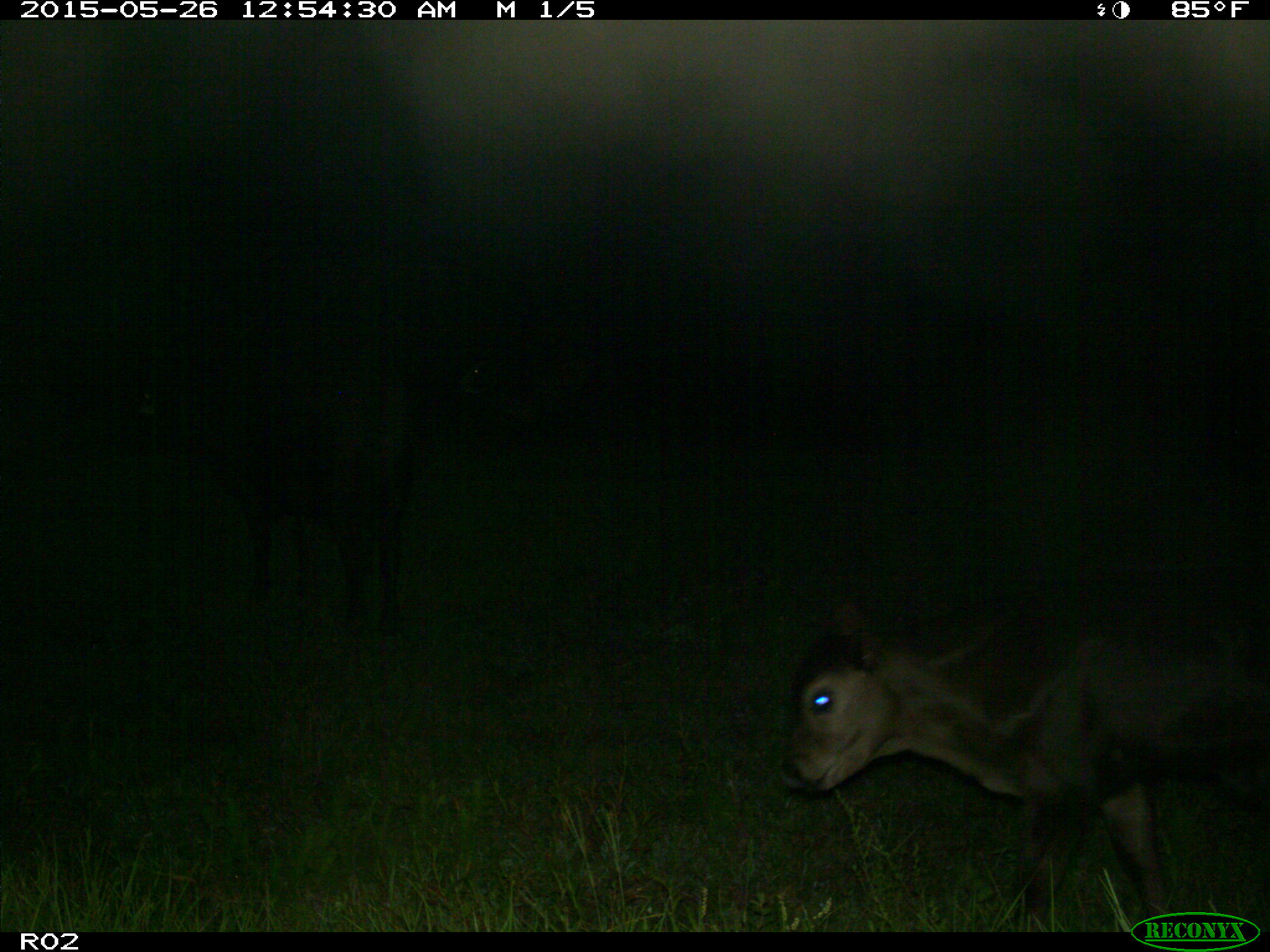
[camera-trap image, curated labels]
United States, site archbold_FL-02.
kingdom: Animalia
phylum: Chordata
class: Mammalia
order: Artiodactyla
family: Bovidae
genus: Bos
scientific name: Bos taurus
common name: domestic cow